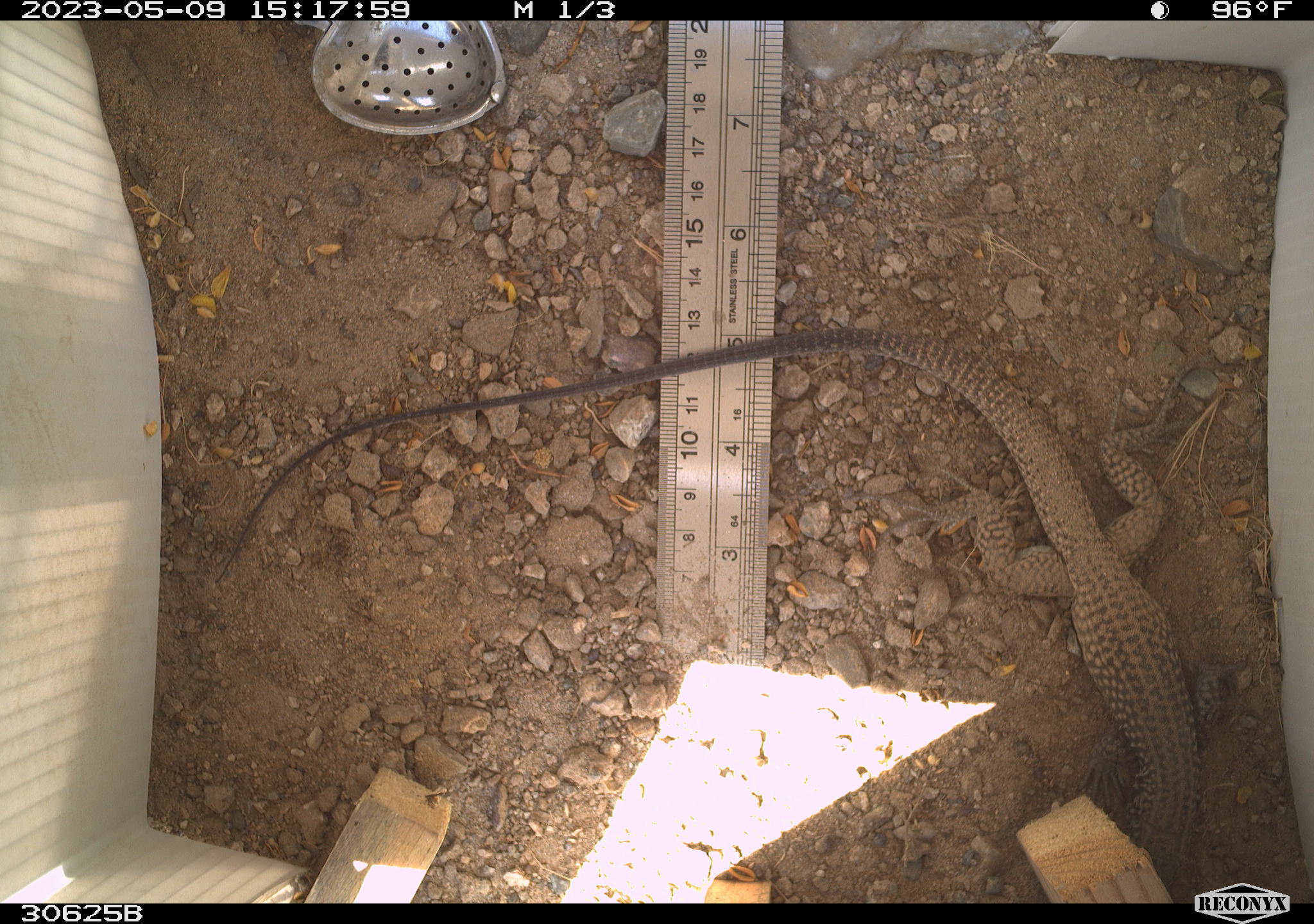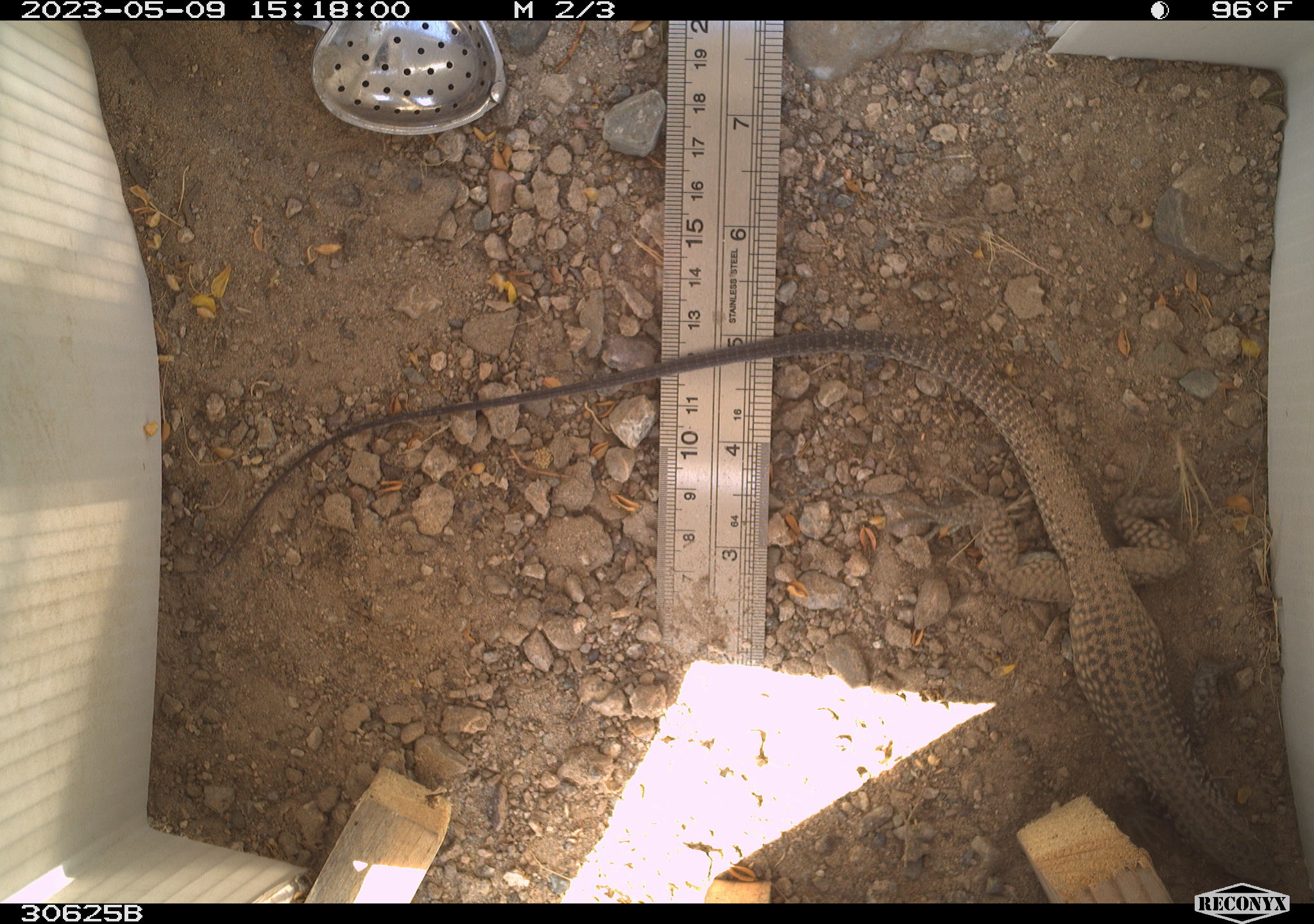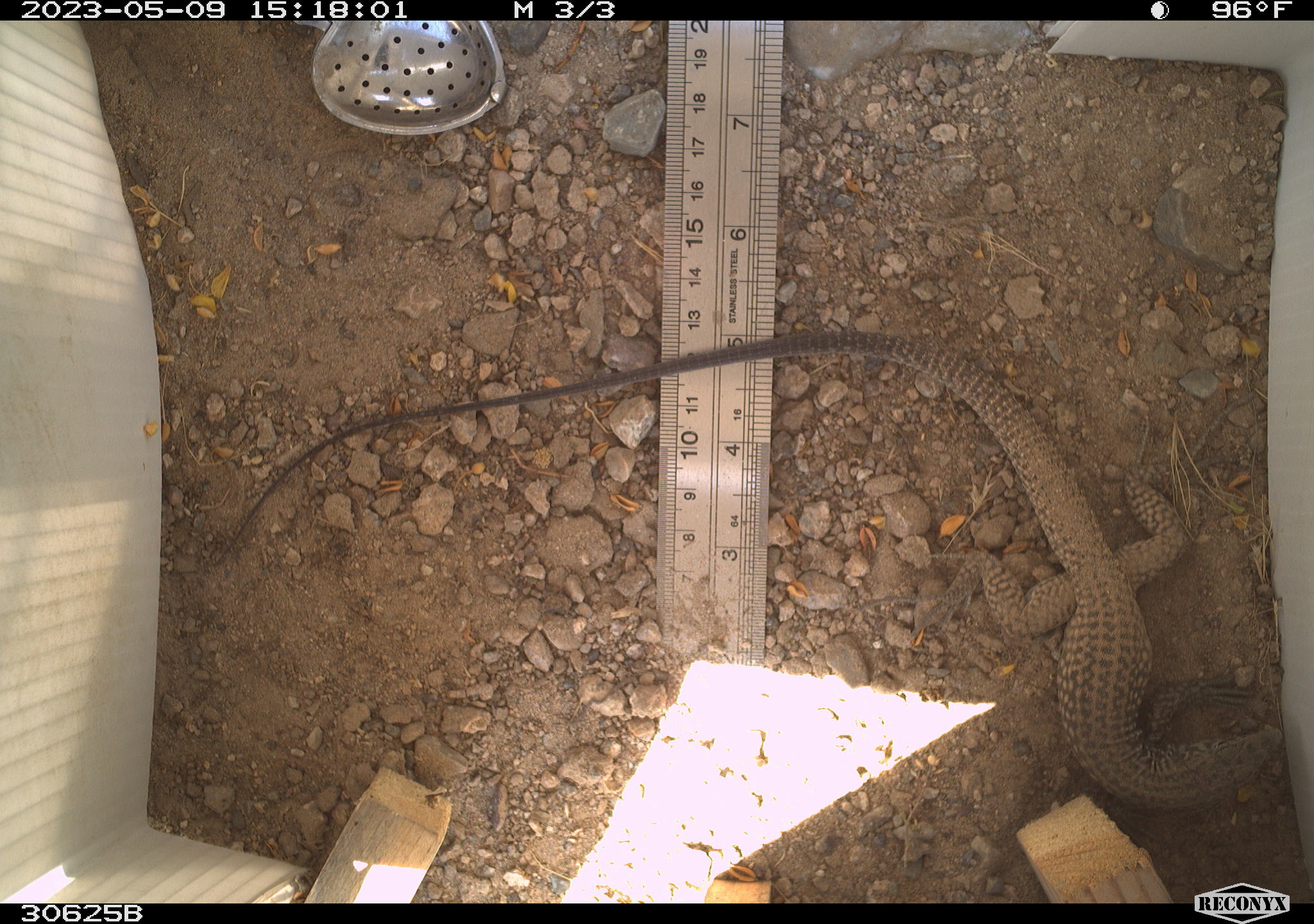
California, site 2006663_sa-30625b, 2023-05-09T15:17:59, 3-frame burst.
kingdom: Animalia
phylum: Chordata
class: Reptilia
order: Squamata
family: Teiidae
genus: Aspidoscelis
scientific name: Aspidoscelis tigris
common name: western whiptail